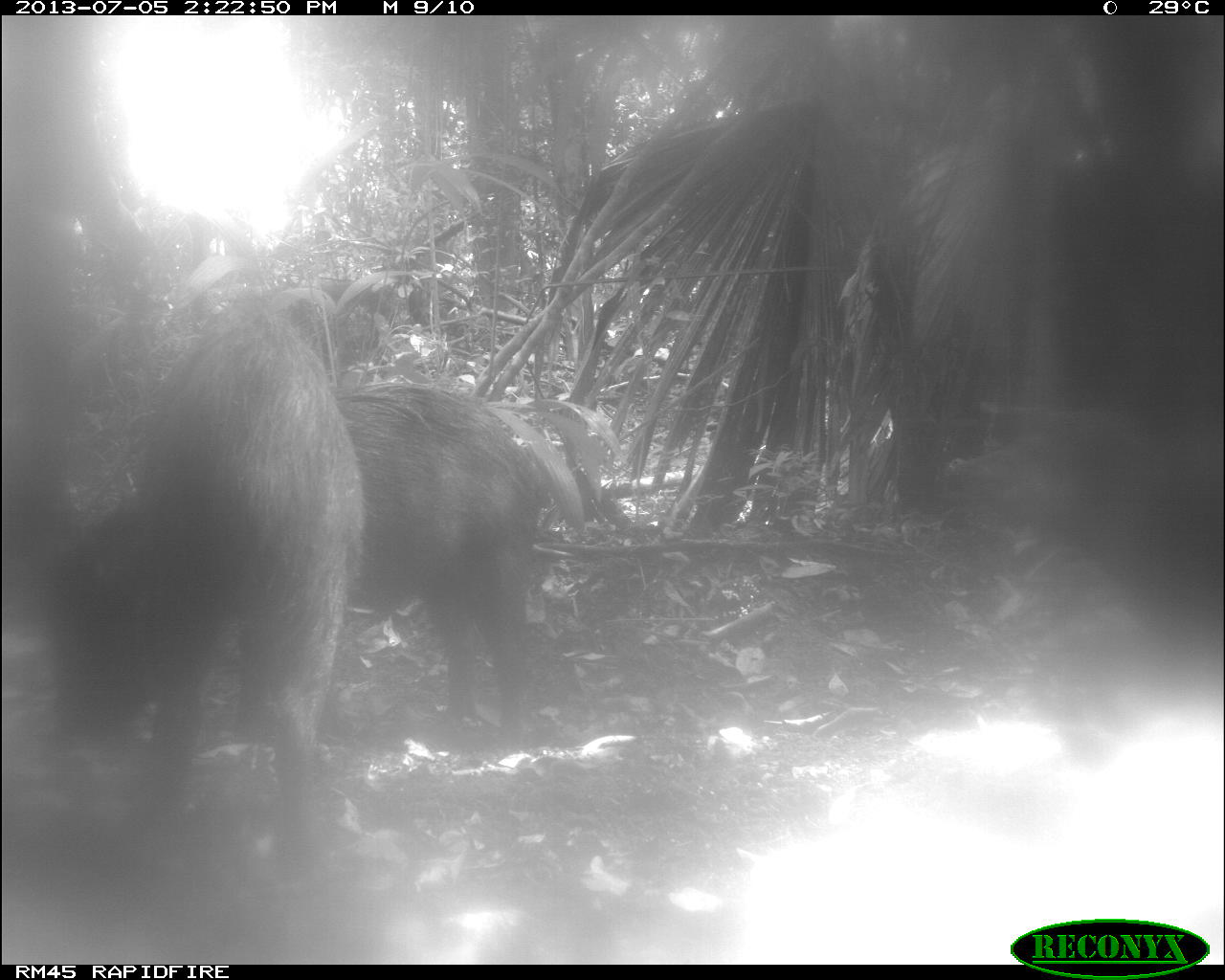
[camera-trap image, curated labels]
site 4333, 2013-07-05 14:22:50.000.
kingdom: Animalia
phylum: Chordata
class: Mammalia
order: Artiodactyla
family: Tayassuidae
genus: Tayassu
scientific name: Tayassu pecari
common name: white-lipped peccary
Tayassu pecari (white-lipped peccary), count 3.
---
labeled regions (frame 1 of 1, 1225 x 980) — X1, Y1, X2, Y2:
tayassu pecari: 41, 311, 365, 877; 333, 384, 588, 745